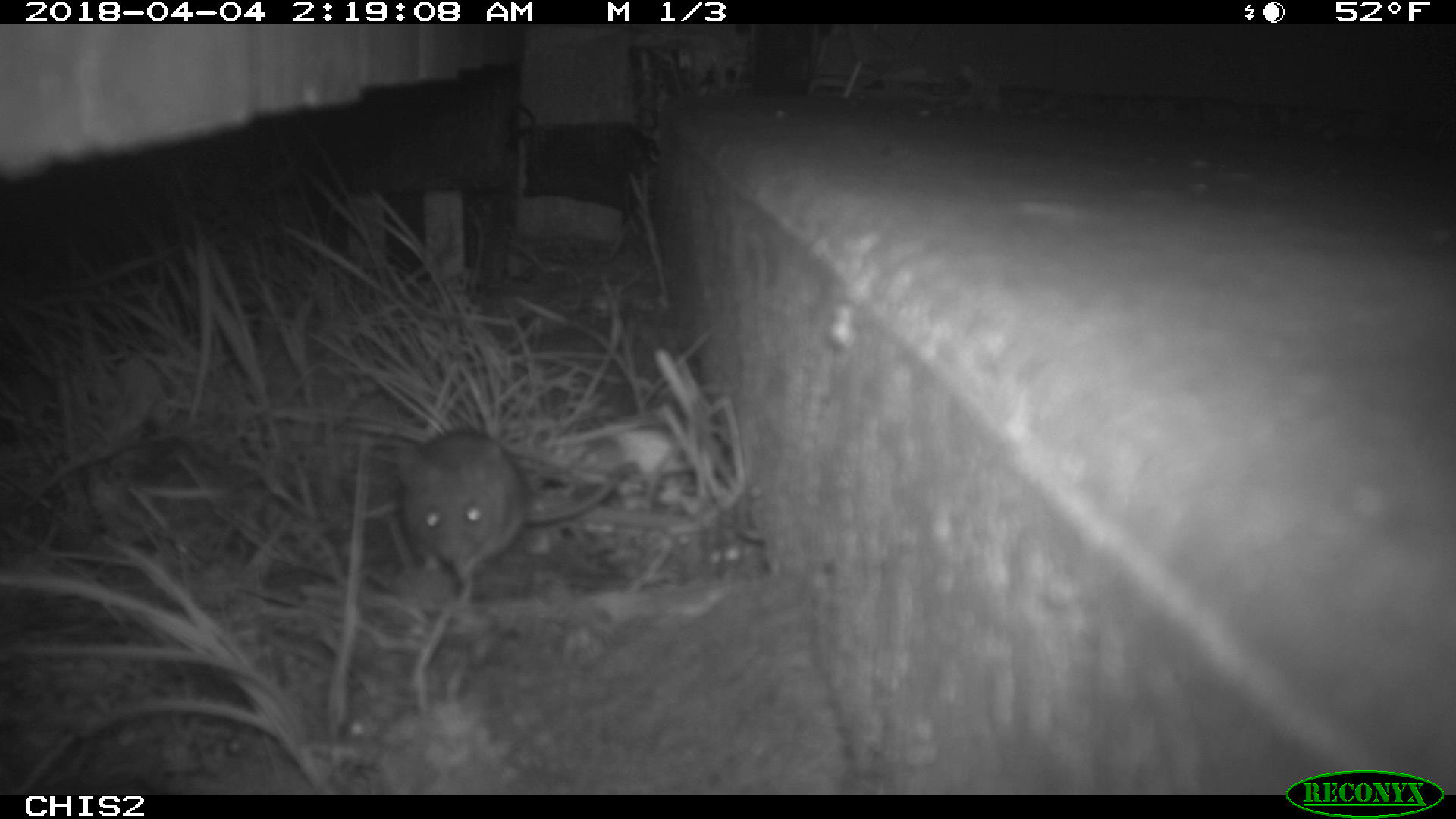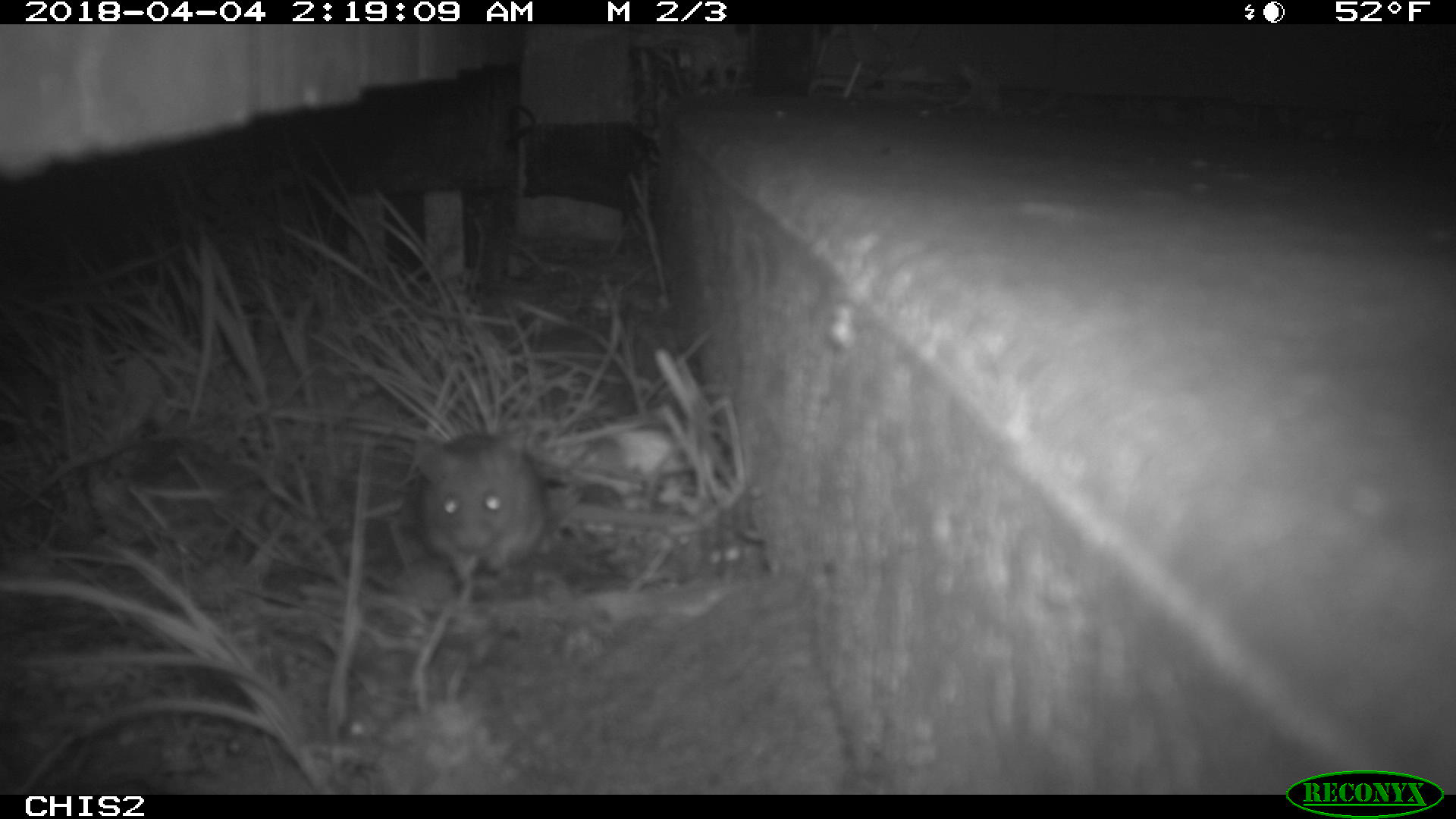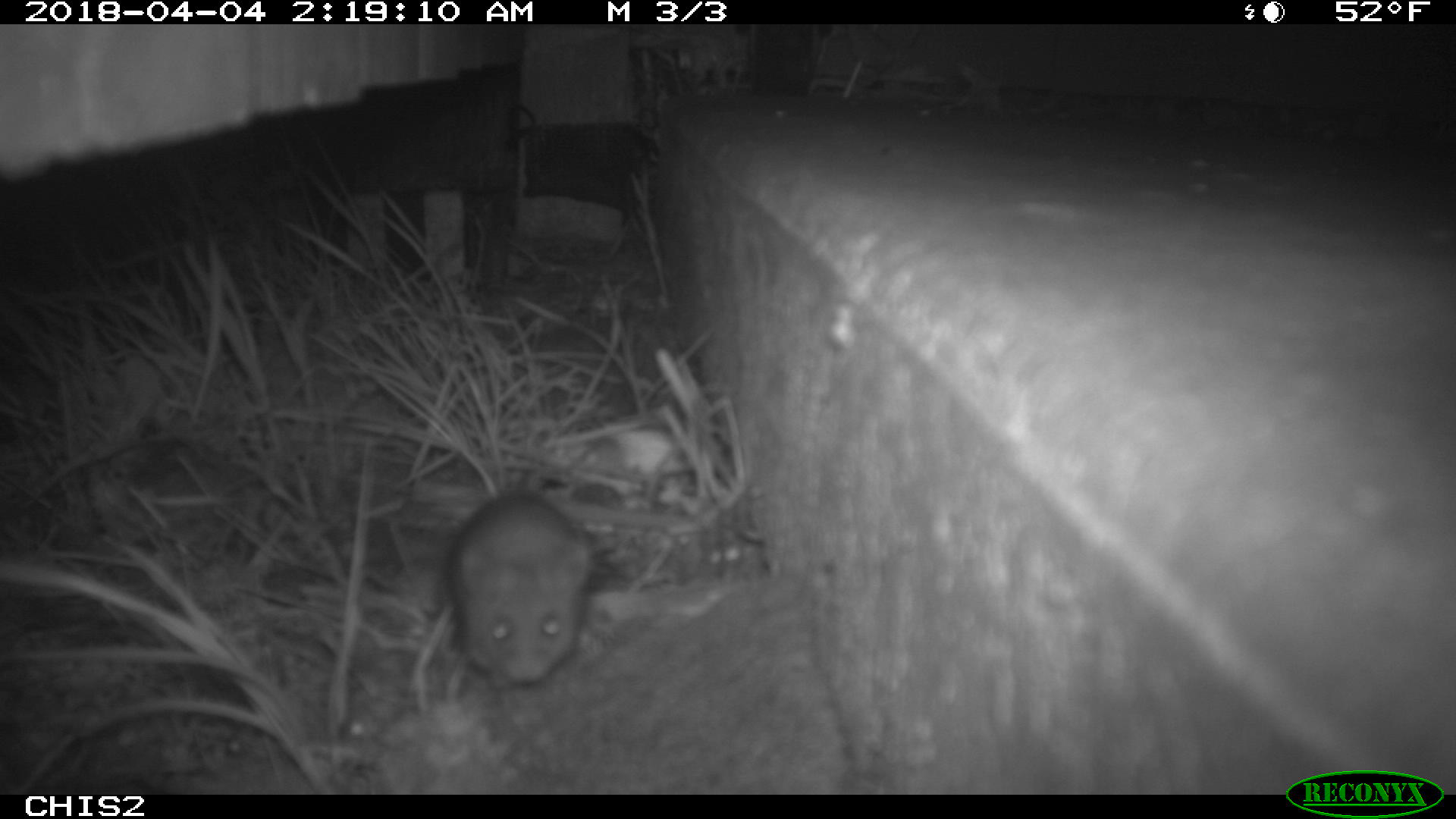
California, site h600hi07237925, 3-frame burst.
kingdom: Animalia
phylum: Chordata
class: Mammalia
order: Rodentia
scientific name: Rodentia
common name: rodent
Rodent (Rodentia).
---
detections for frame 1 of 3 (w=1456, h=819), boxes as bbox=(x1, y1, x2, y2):
rodent: bbox=(384, 428, 618, 570)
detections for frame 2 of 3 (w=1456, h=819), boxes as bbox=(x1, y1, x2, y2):
rodent: bbox=(410, 419, 551, 578)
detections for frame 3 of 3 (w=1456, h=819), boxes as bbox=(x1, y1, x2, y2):
rodent: bbox=(450, 488, 594, 689)